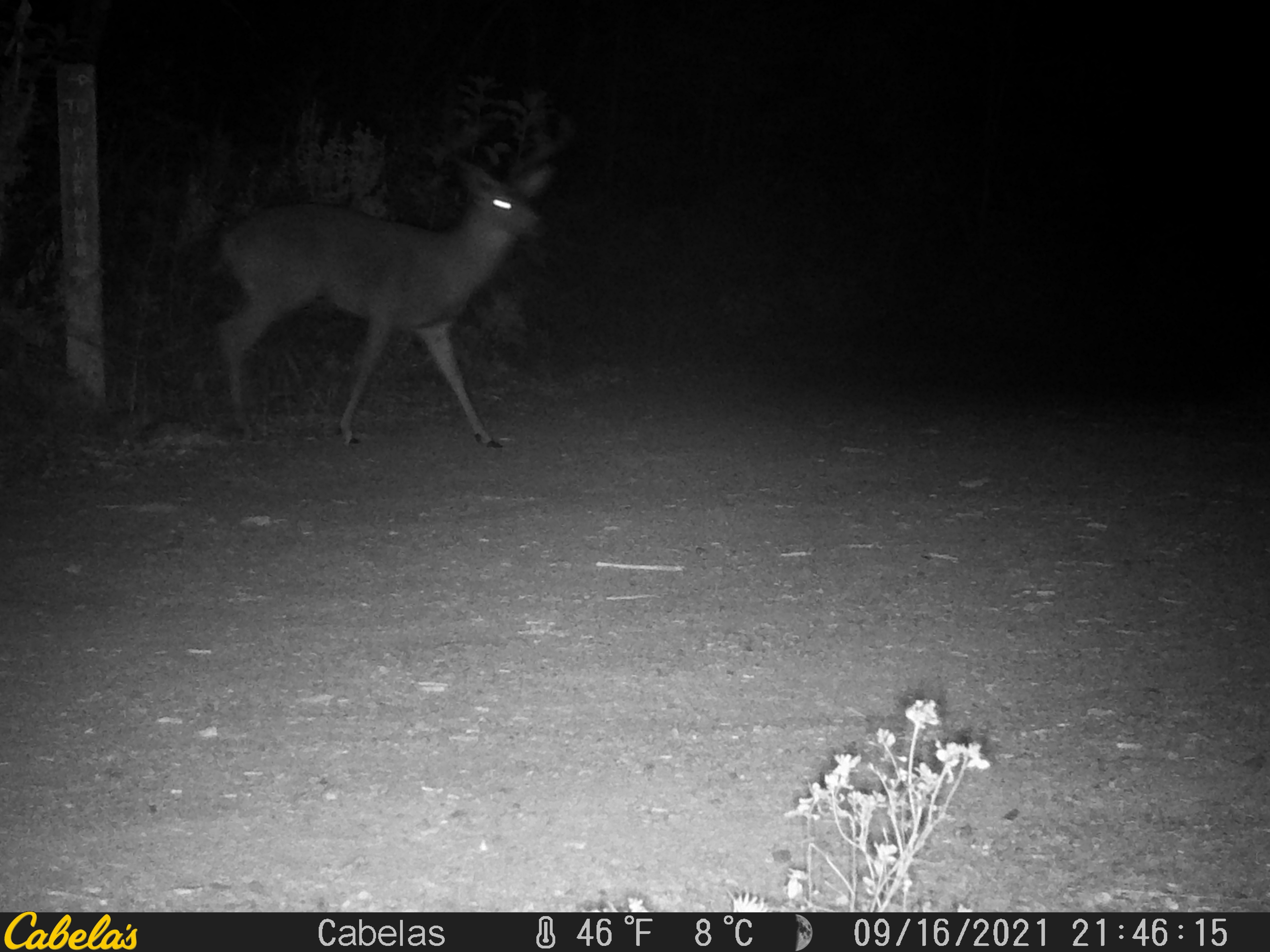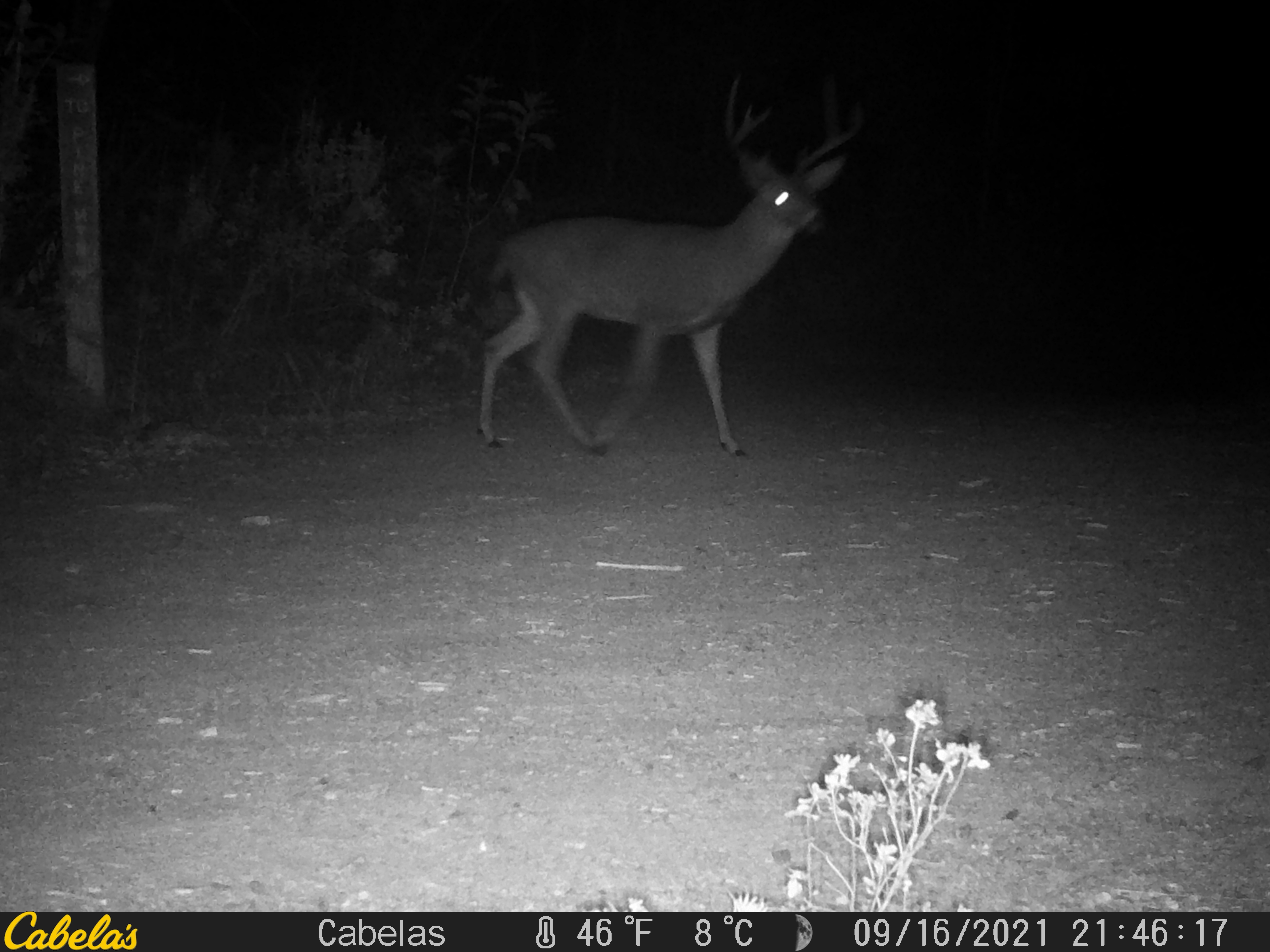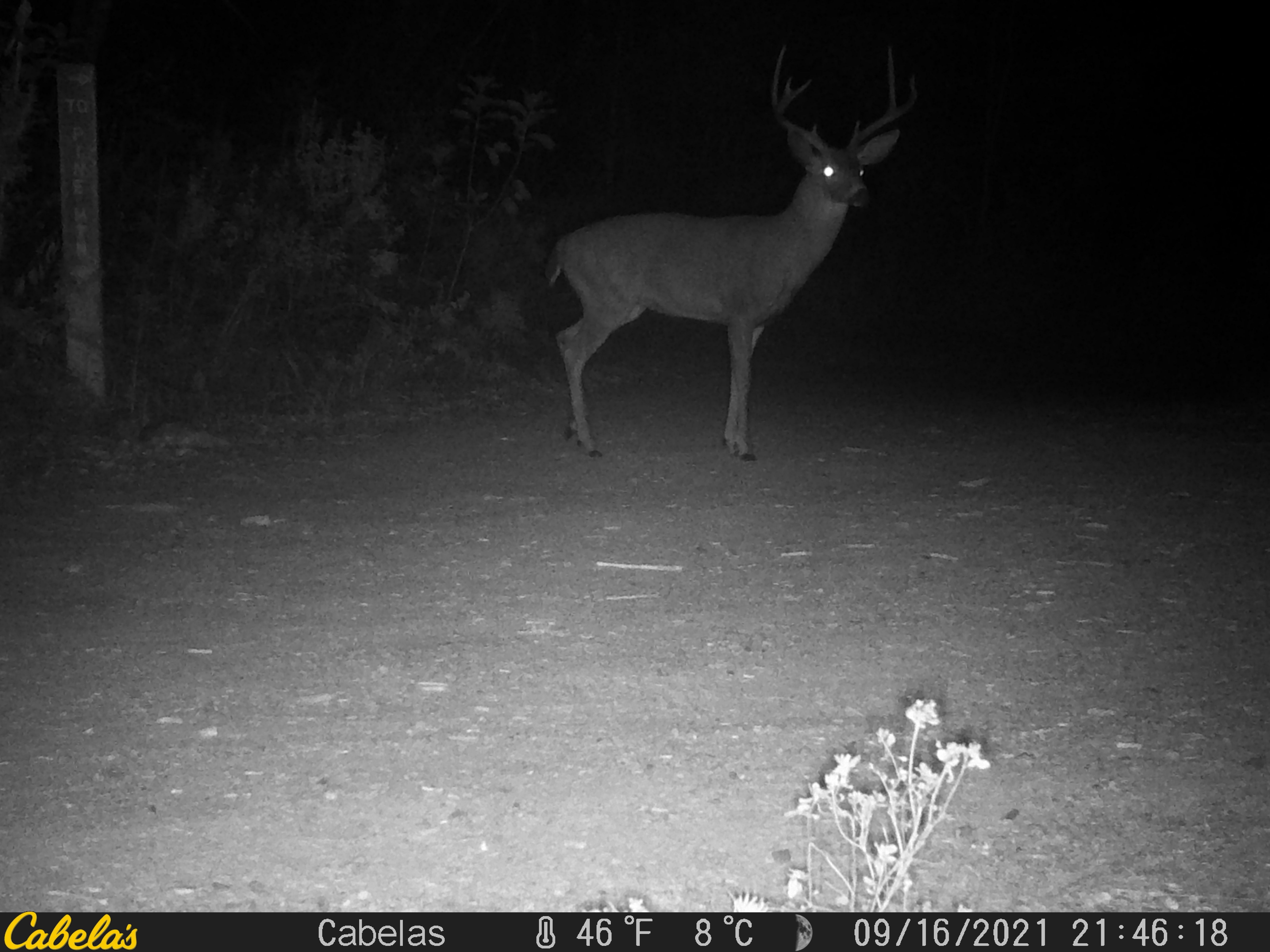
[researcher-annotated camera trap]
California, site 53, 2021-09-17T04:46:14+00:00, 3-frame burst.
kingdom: Animalia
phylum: Chordata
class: Mammalia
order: Artiodactyla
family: Cervidae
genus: Odocoileus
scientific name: Odocoileus hemionus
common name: mule deer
Mule deer (Odocoileus hemionus).